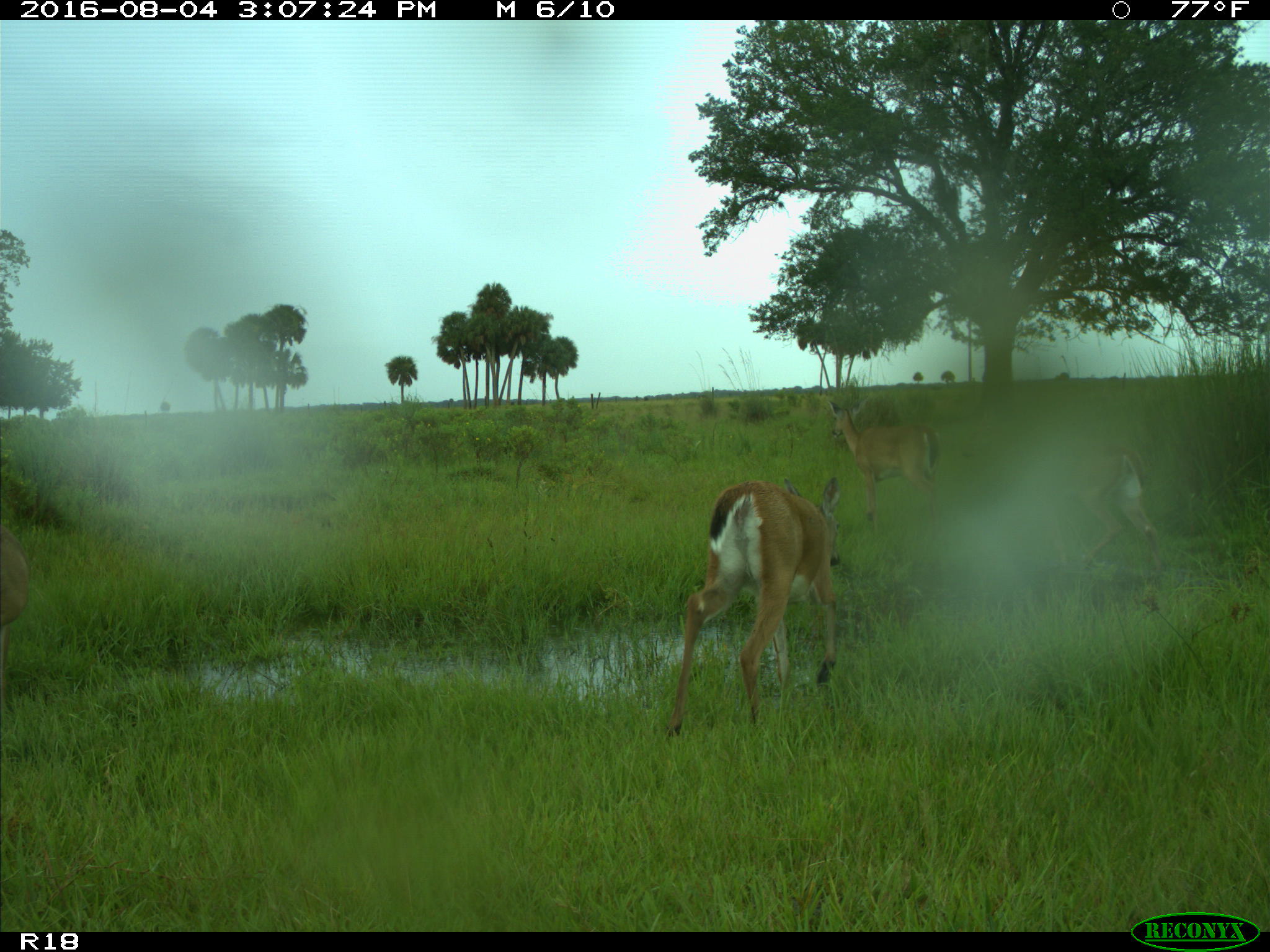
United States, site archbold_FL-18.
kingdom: Animalia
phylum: Chordata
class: Mammalia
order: Artiodactyla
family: Cervidae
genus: Odocoileus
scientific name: Odocoileus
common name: deer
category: unidentified deer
Unidentified deer (deer) (Odocoileus).